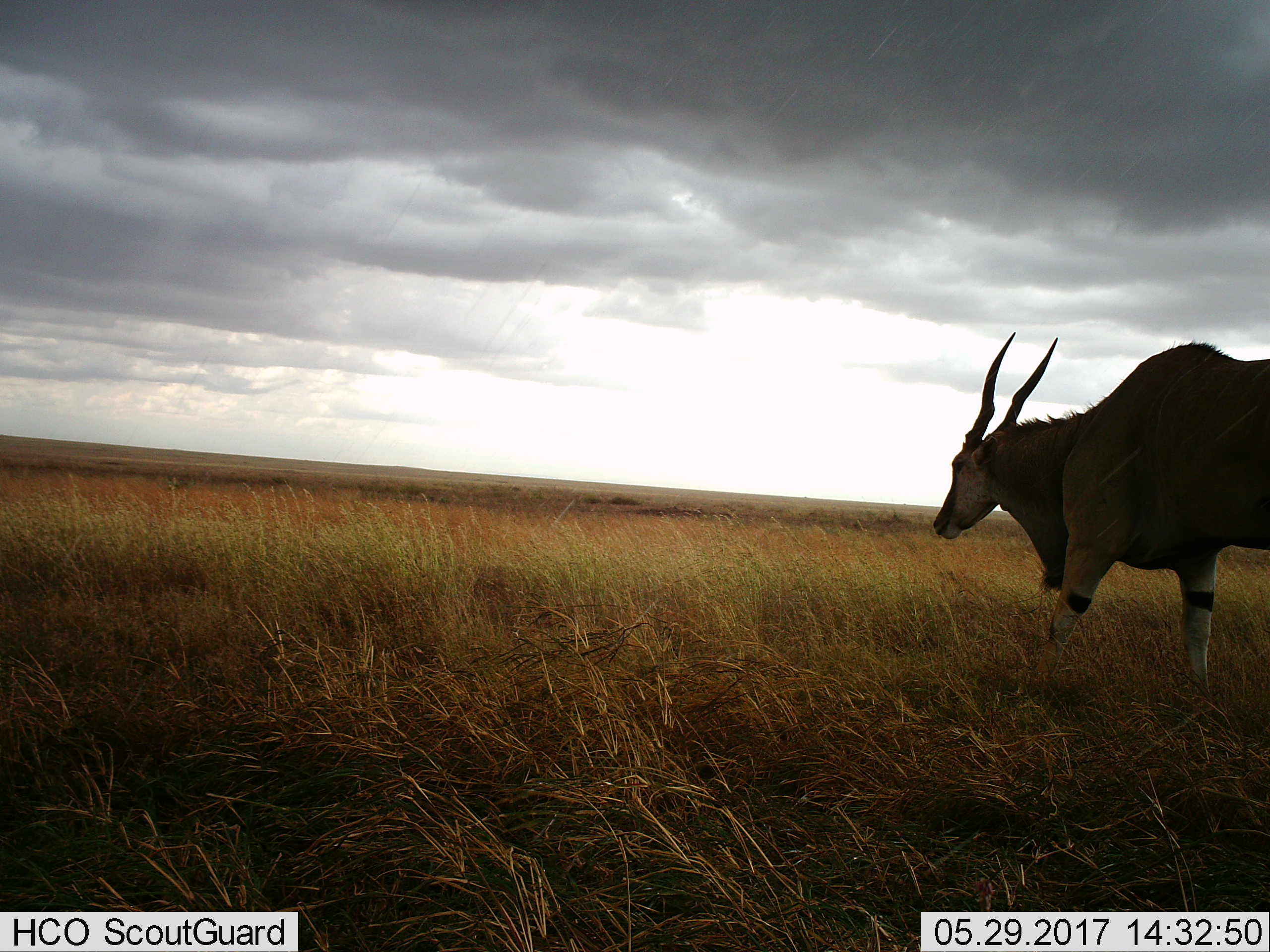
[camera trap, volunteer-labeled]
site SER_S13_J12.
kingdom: Animalia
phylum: Chordata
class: Mammalia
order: Artiodactyla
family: Bovidae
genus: Tragelaphus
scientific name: Tragelaphus oryx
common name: eland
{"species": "eland (Tragelaphus oryx)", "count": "1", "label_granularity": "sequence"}